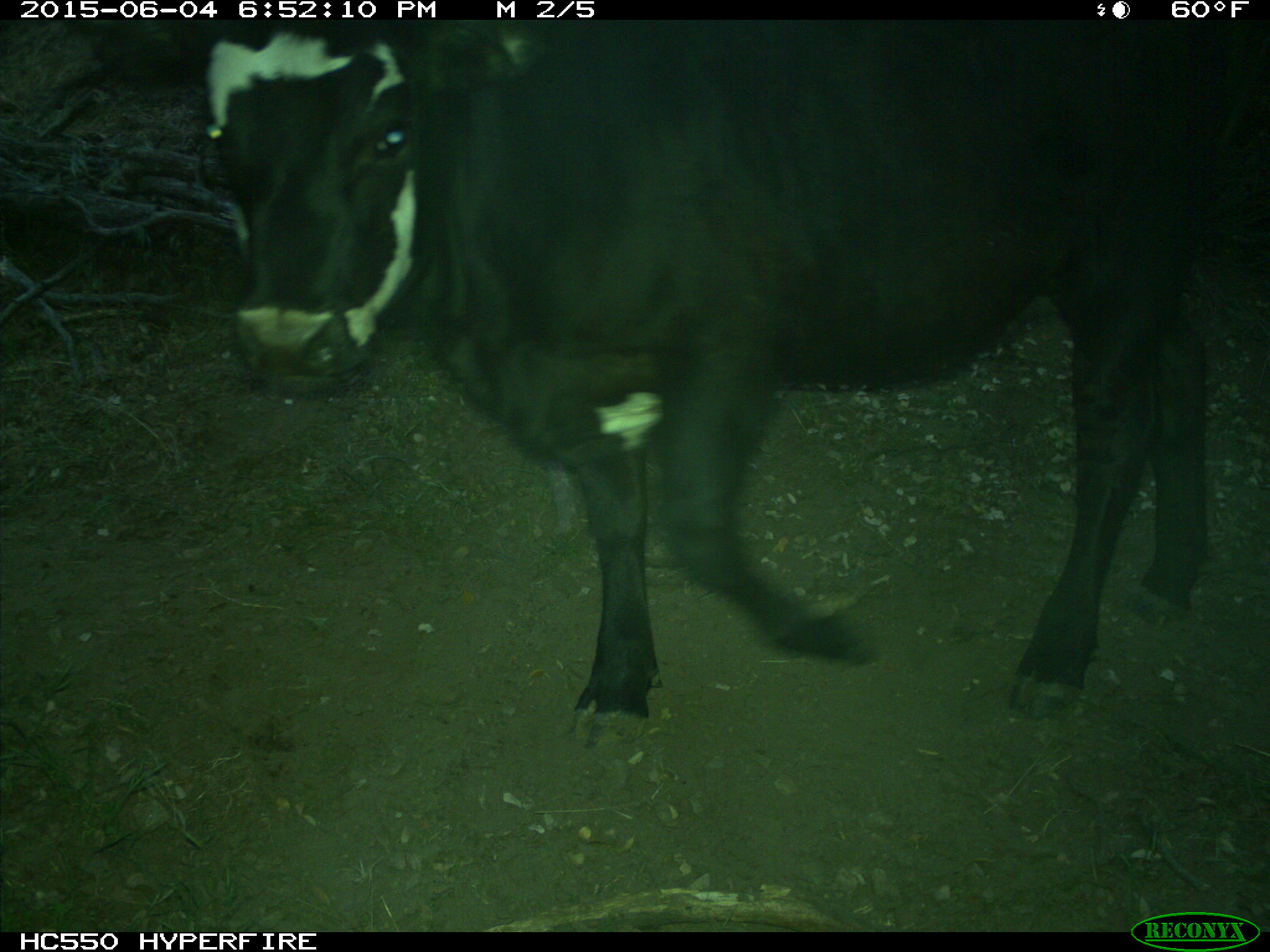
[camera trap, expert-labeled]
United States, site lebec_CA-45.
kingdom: Animalia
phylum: Chordata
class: Mammalia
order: Artiodactyla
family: Bovidae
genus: Bos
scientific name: Bos taurus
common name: domestic cow